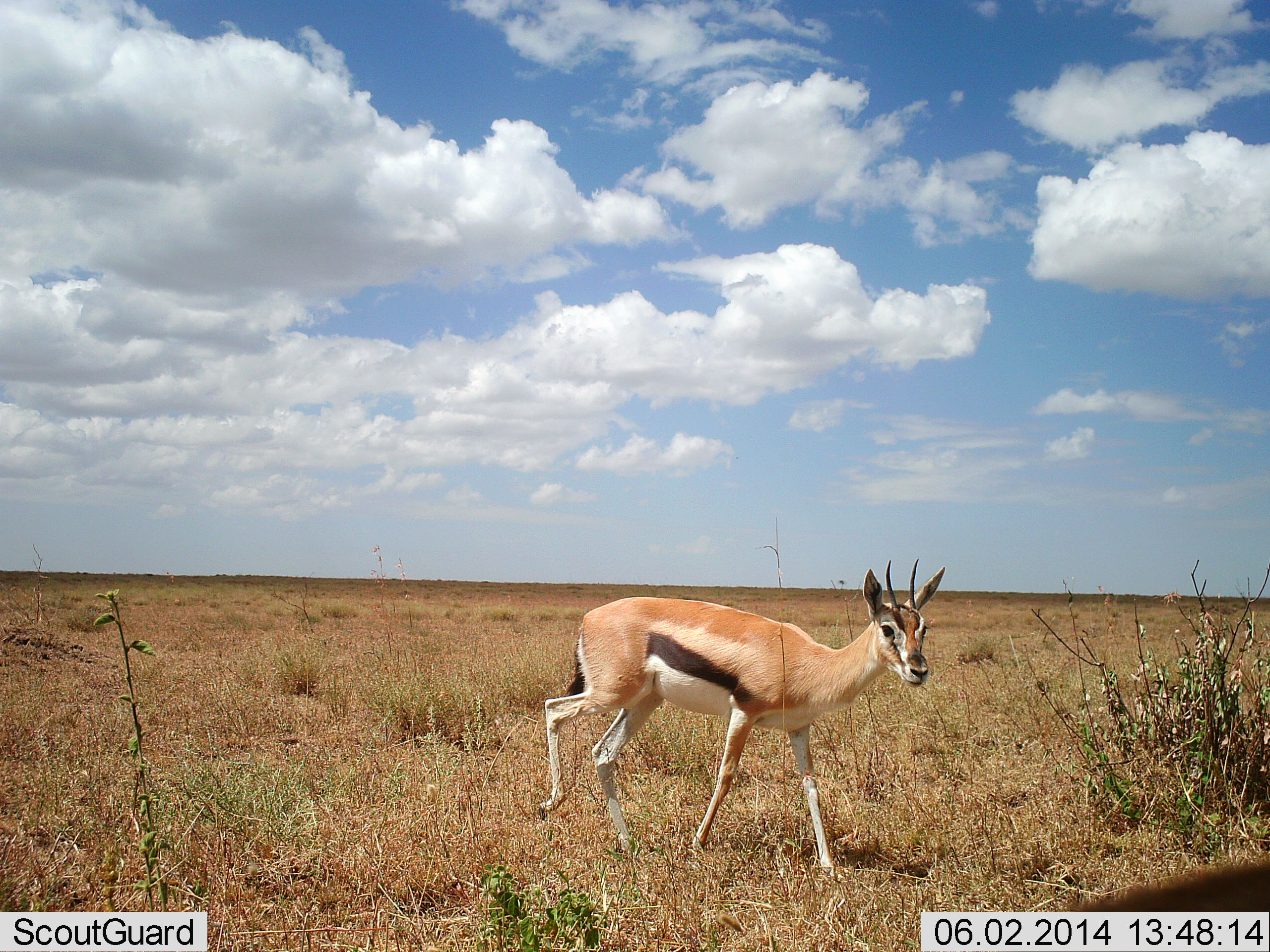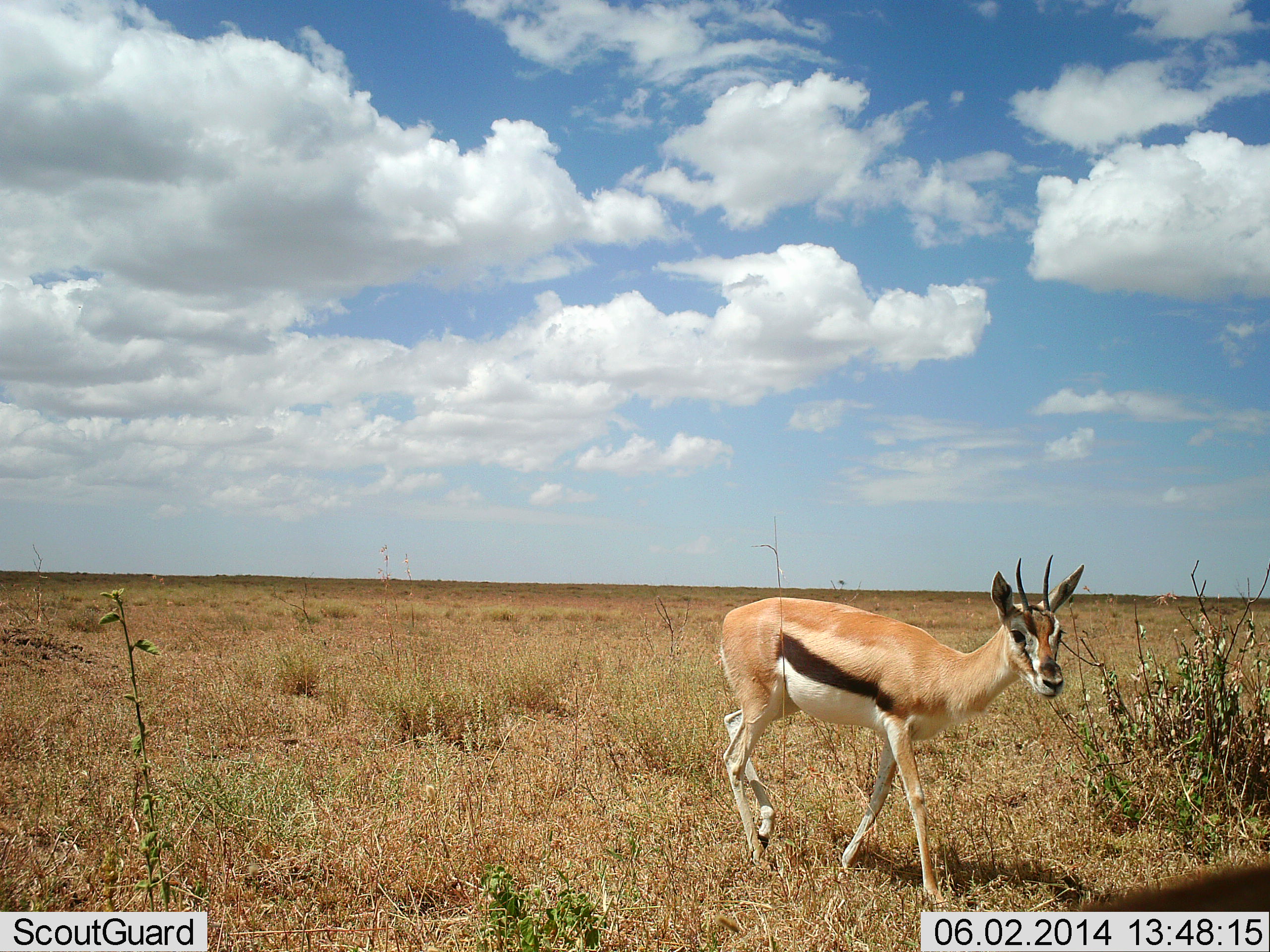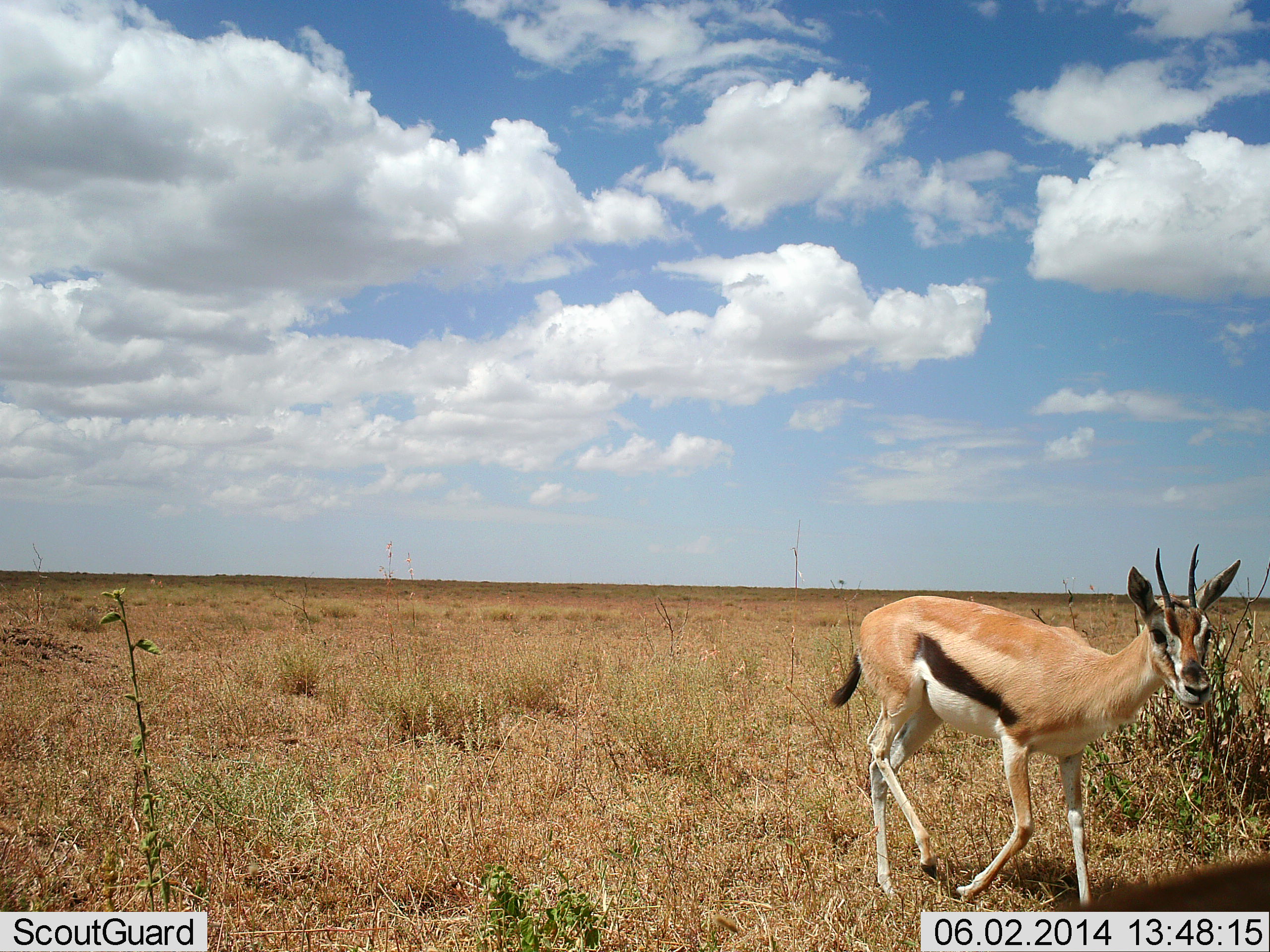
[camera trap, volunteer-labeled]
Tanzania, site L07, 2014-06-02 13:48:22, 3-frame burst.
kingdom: Animalia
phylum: Chordata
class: Mammalia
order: Artiodactyla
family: Bovidae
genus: Eudorcas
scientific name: Eudorcas thomsonii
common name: thomson's gazelle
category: gazellethomsons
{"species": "gazellethomsons (thomson's gazelle) (Eudorcas thomsonii)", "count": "1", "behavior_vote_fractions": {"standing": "0%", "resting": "0%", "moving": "100%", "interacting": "0%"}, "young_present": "0%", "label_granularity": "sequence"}